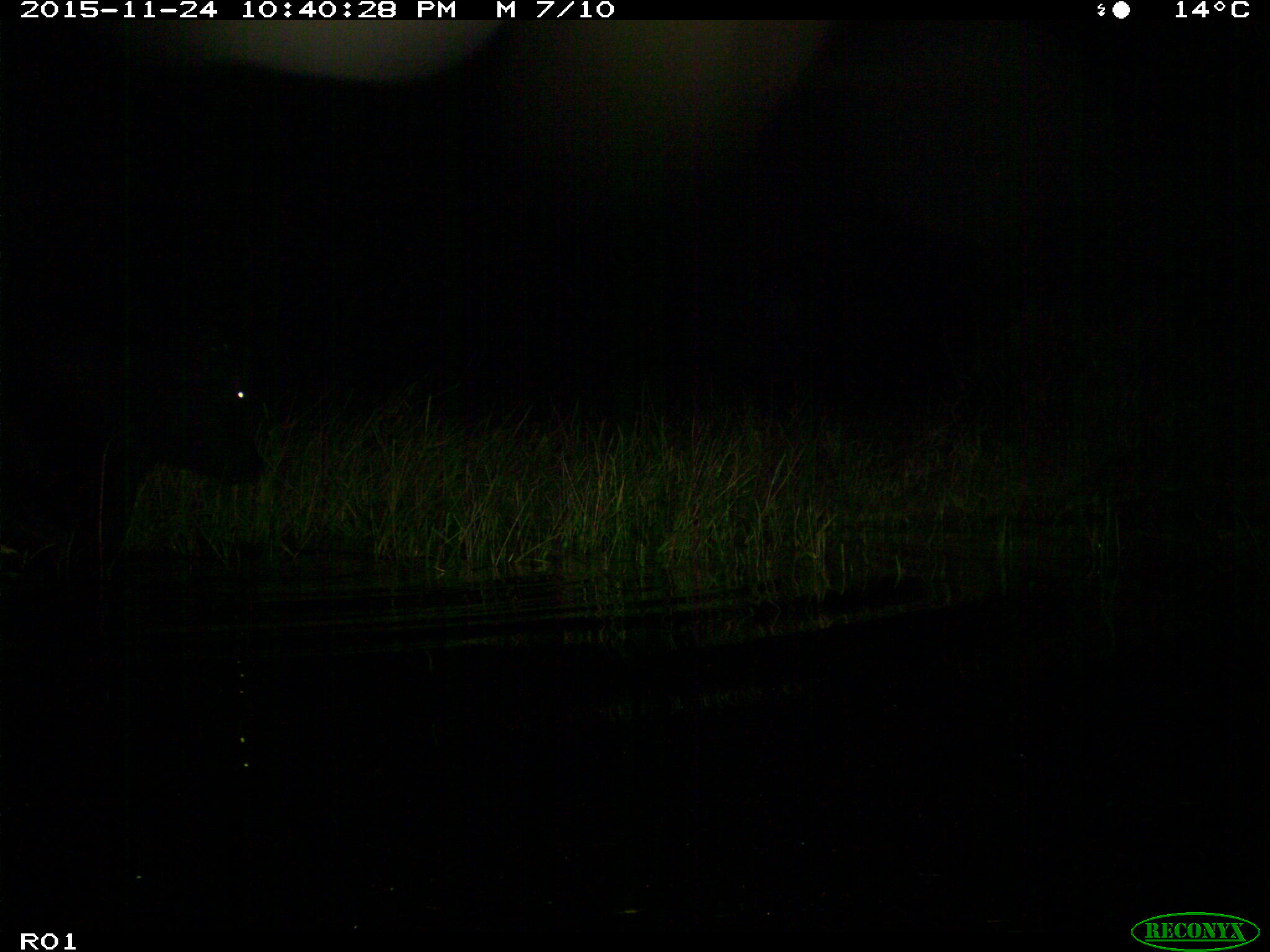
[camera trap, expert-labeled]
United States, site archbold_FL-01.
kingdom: Animalia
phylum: Chordata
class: Mammalia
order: Artiodactyla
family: Bovidae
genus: Bos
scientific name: Bos taurus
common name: domestic cow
Bos taurus (domestic cow).